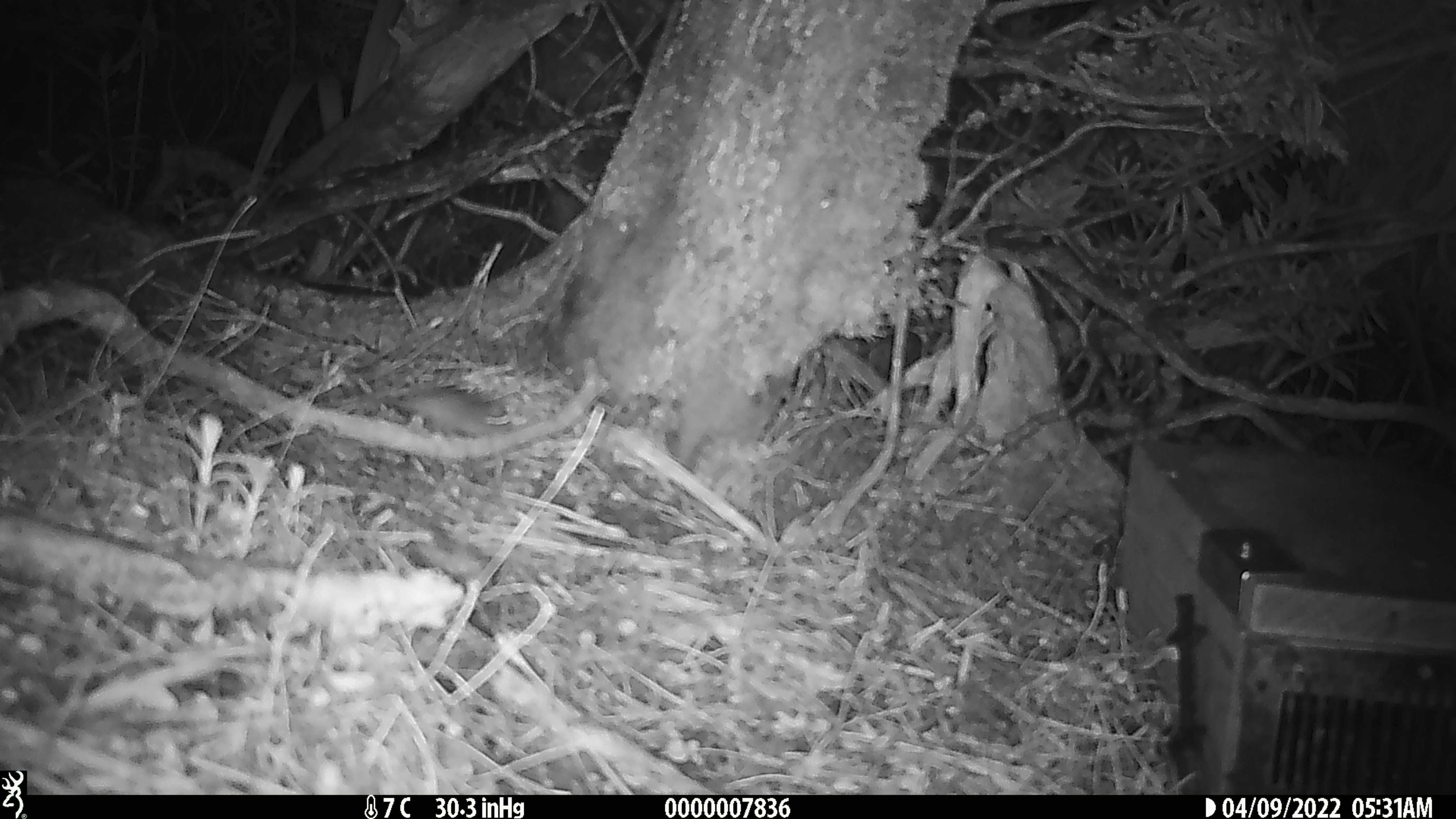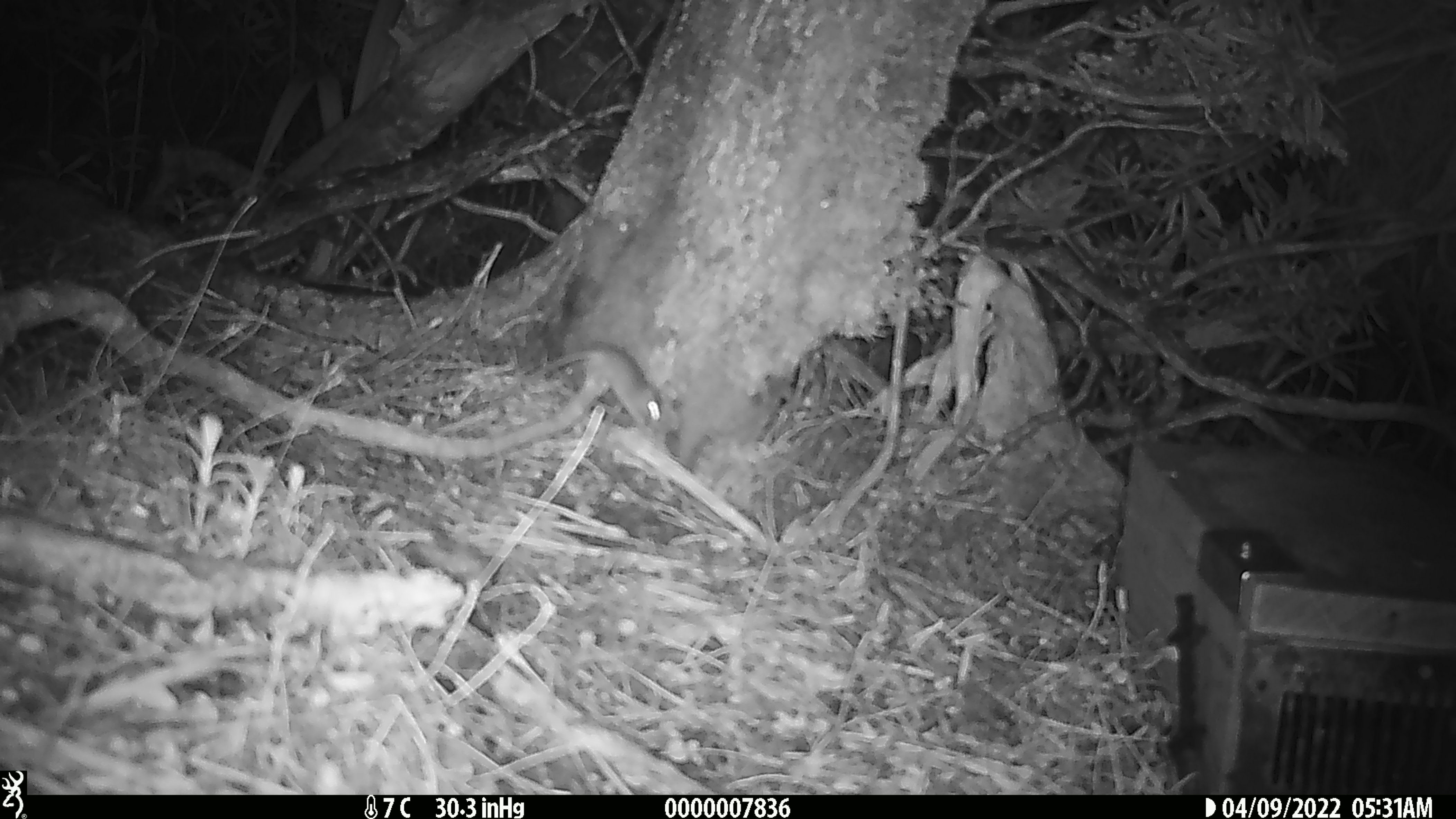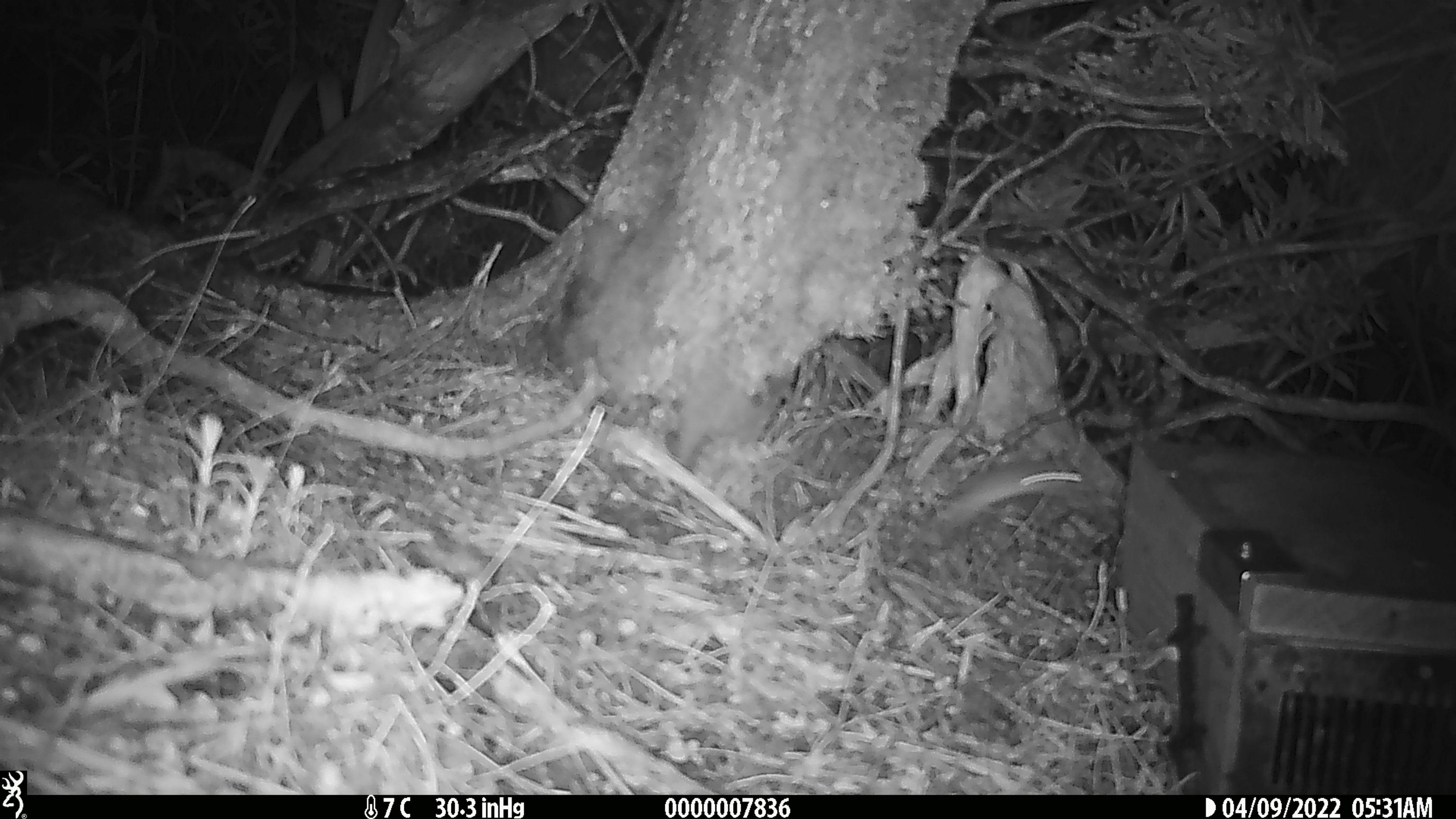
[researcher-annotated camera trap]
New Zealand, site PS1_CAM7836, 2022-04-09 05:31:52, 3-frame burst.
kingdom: Animalia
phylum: Chordata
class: Mammalia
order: Rodentia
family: Muridae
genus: Mus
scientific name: Mus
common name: mouse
Mouse (Mus).